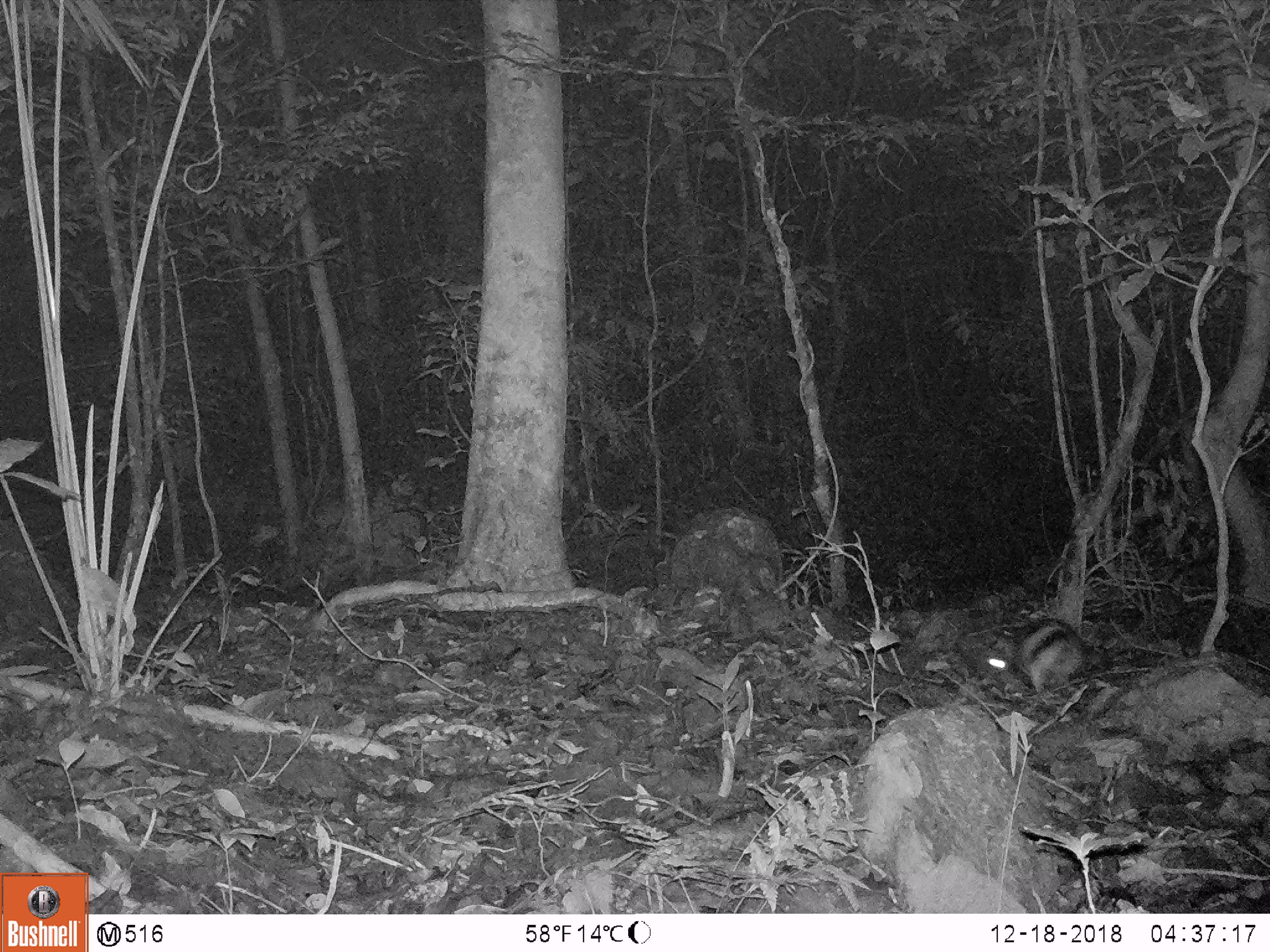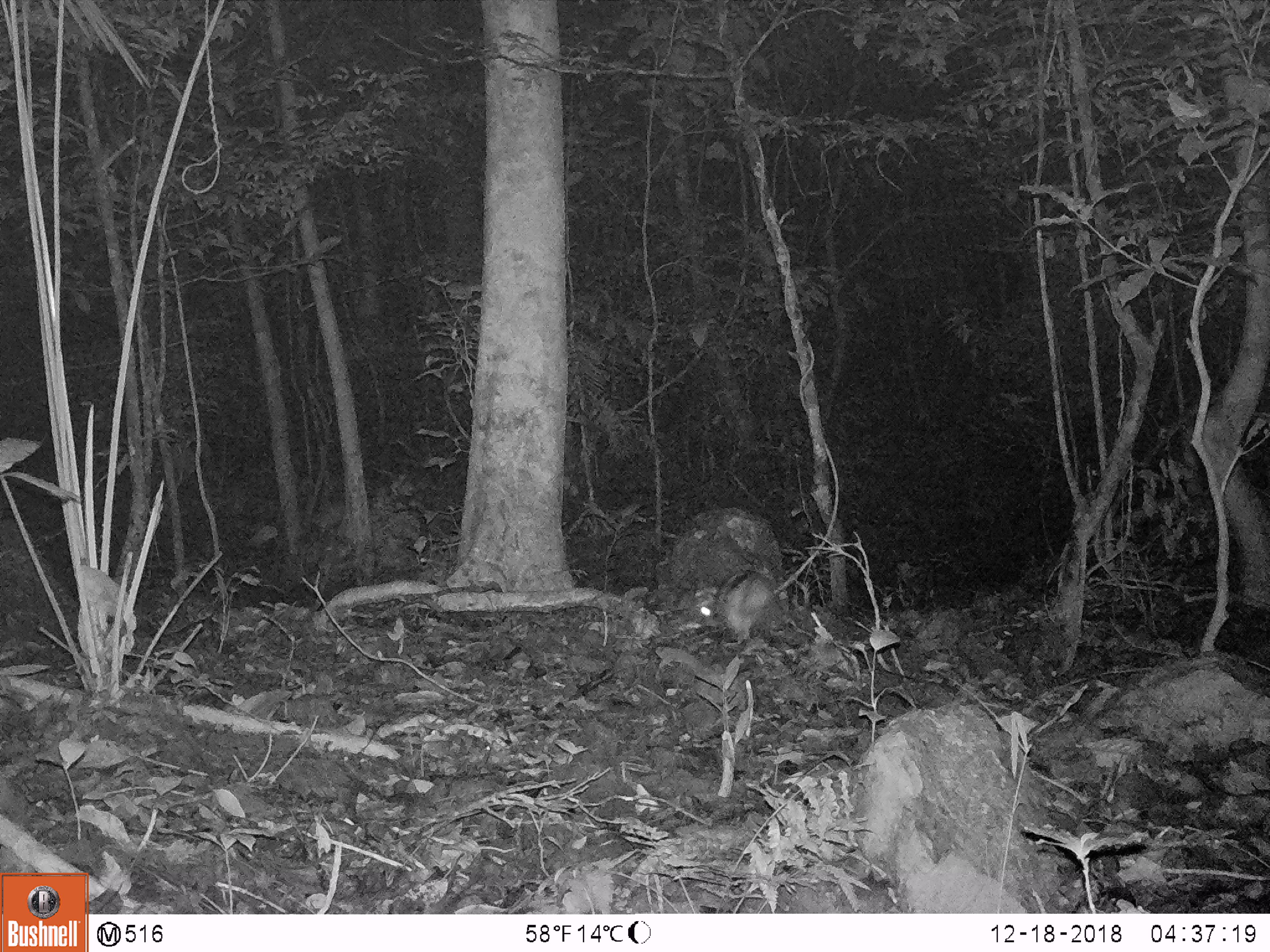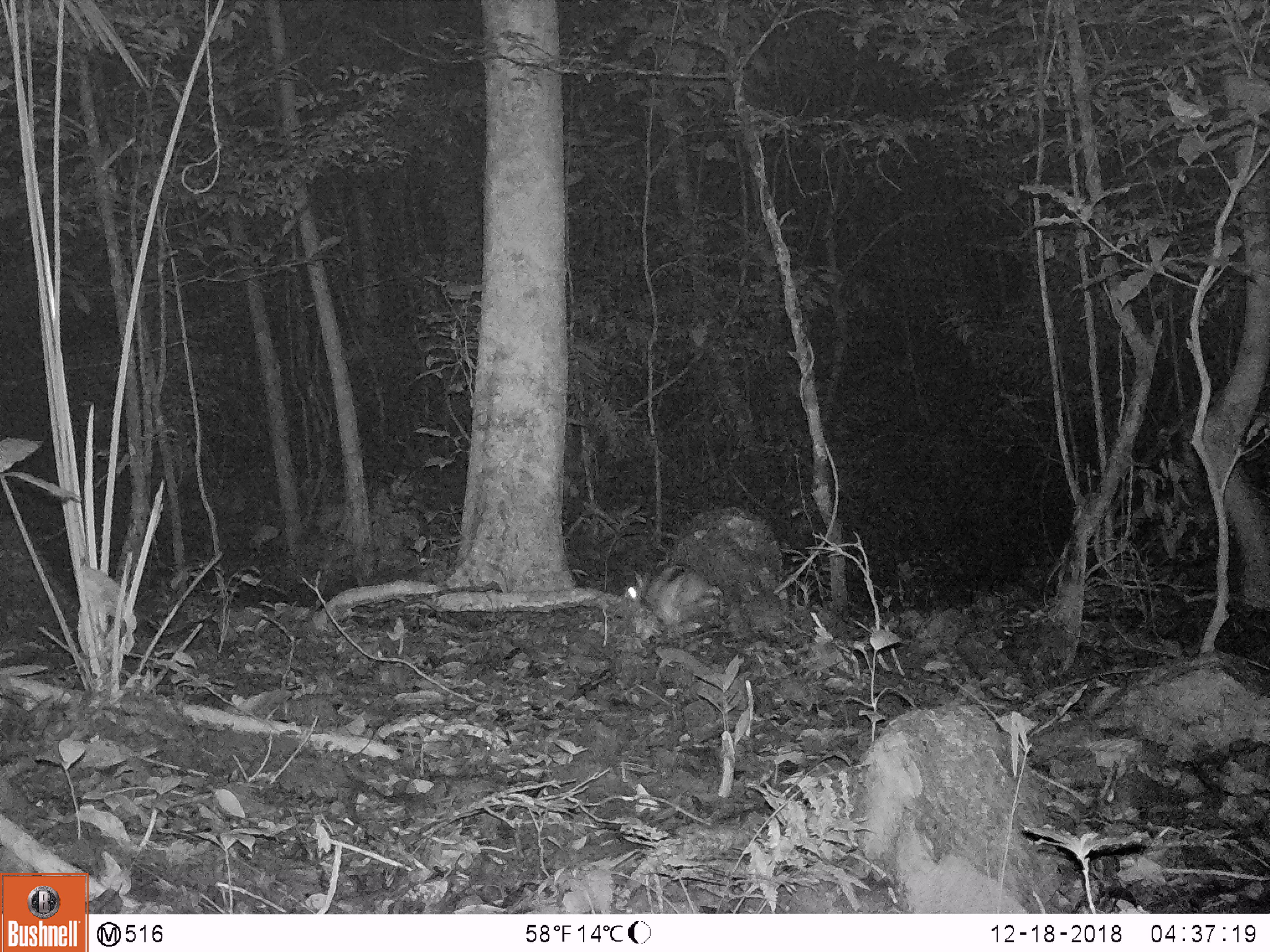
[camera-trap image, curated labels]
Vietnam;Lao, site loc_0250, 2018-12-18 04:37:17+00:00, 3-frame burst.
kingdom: Animalia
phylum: Chordata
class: Mammalia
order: Lagomorpha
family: Leporidae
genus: Nesolagus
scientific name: Nesolagus timminsi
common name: annamite striped rabbit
Annamite striped rabbit (Nesolagus timminsi). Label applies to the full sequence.